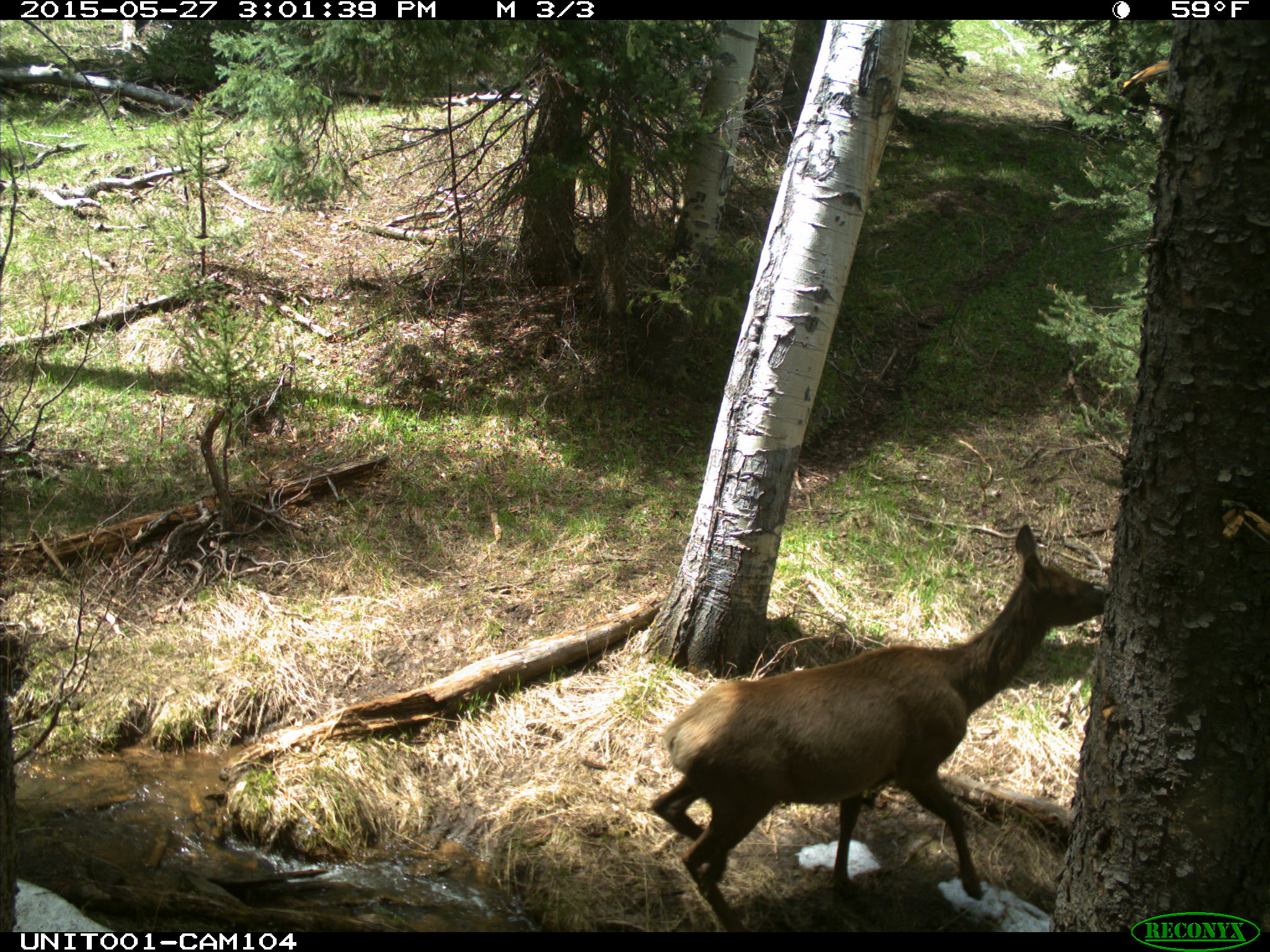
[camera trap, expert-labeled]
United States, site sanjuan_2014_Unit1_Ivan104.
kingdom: Animalia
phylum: Chordata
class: Mammalia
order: Artiodactyla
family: Cervidae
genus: Cervus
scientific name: Cervus elaphus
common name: red deer